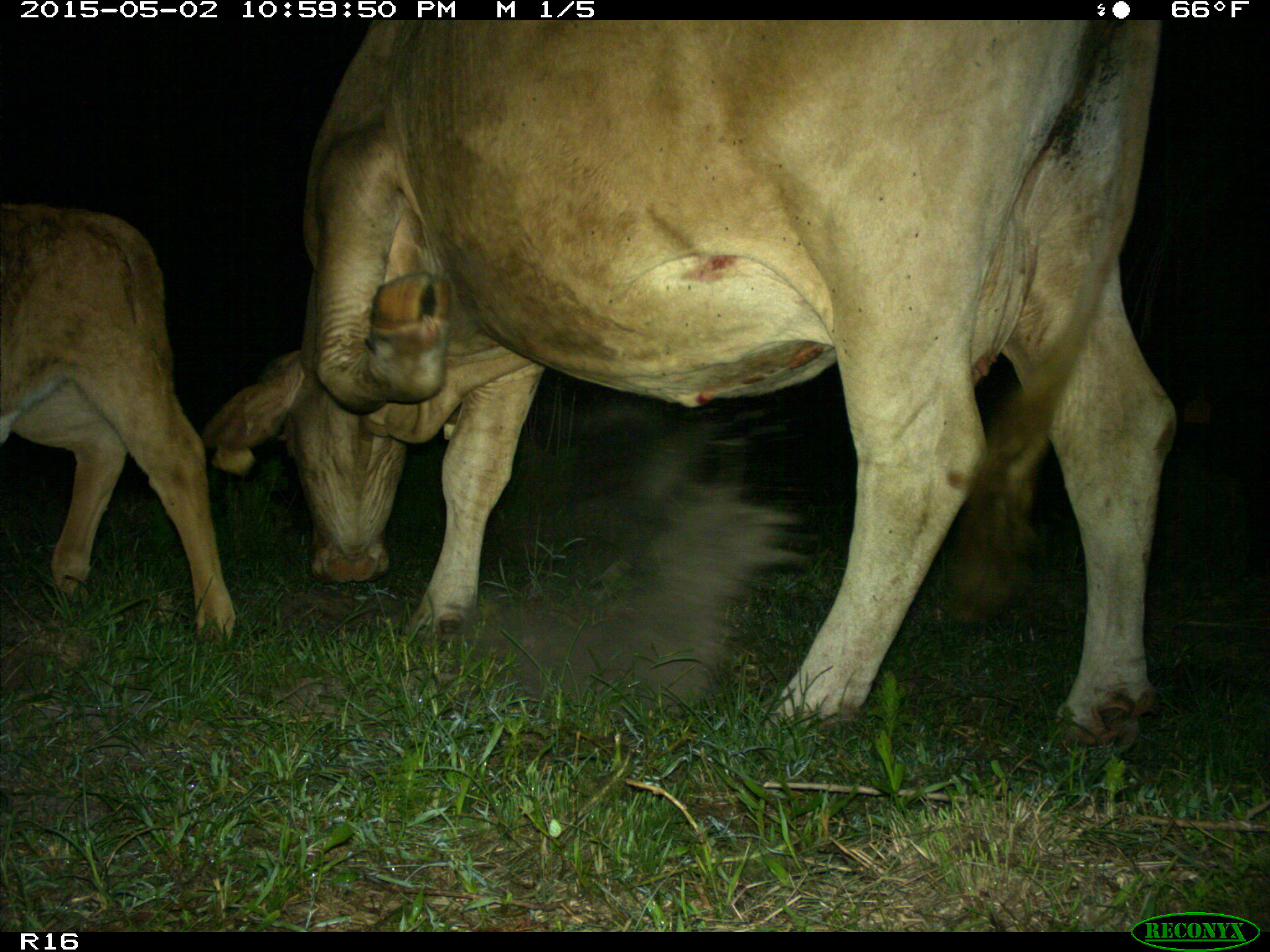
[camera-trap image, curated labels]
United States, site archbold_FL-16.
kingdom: Animalia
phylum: Chordata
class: Mammalia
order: Artiodactyla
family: Bovidae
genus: Bos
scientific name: Bos taurus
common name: domestic cow